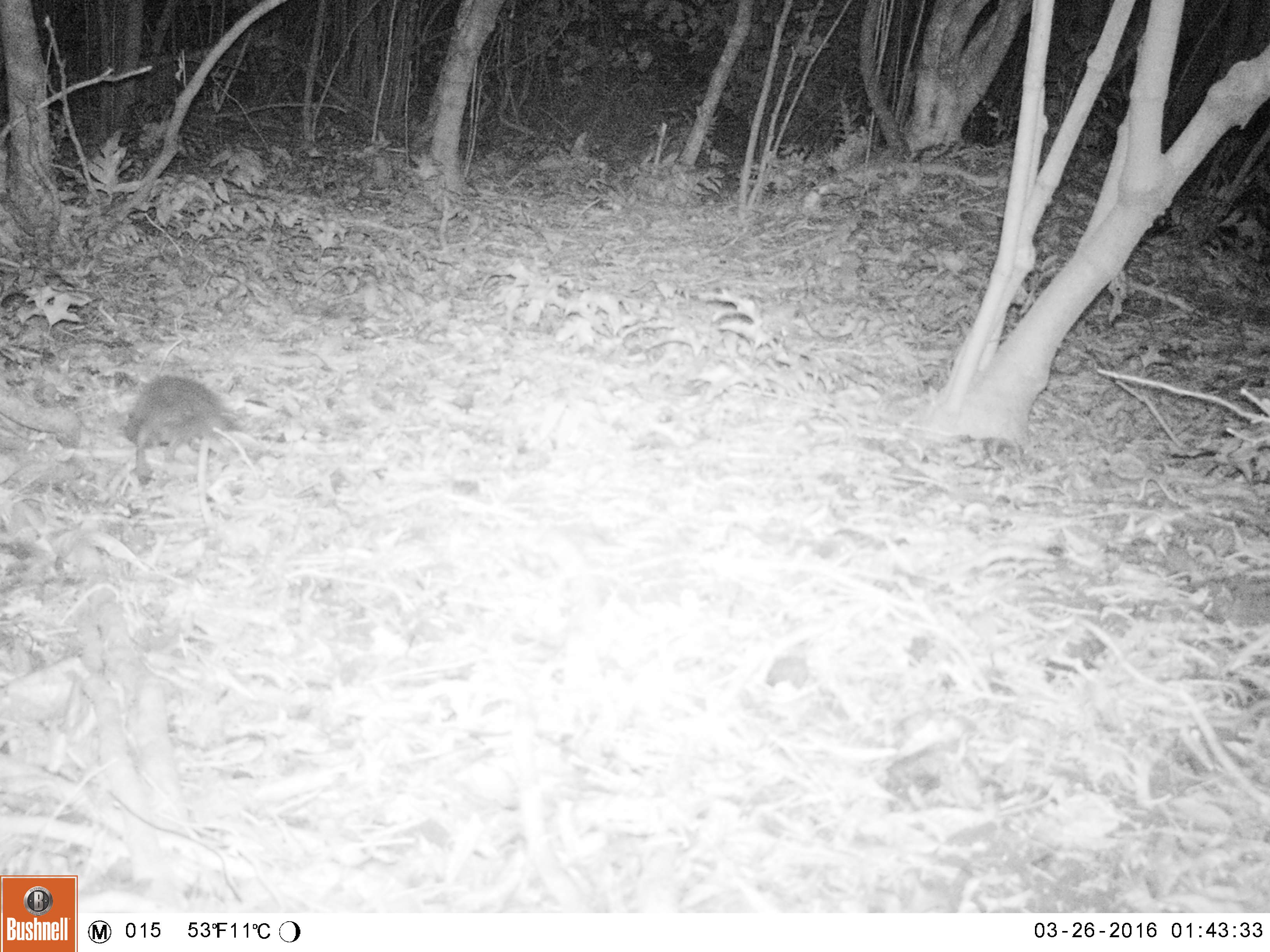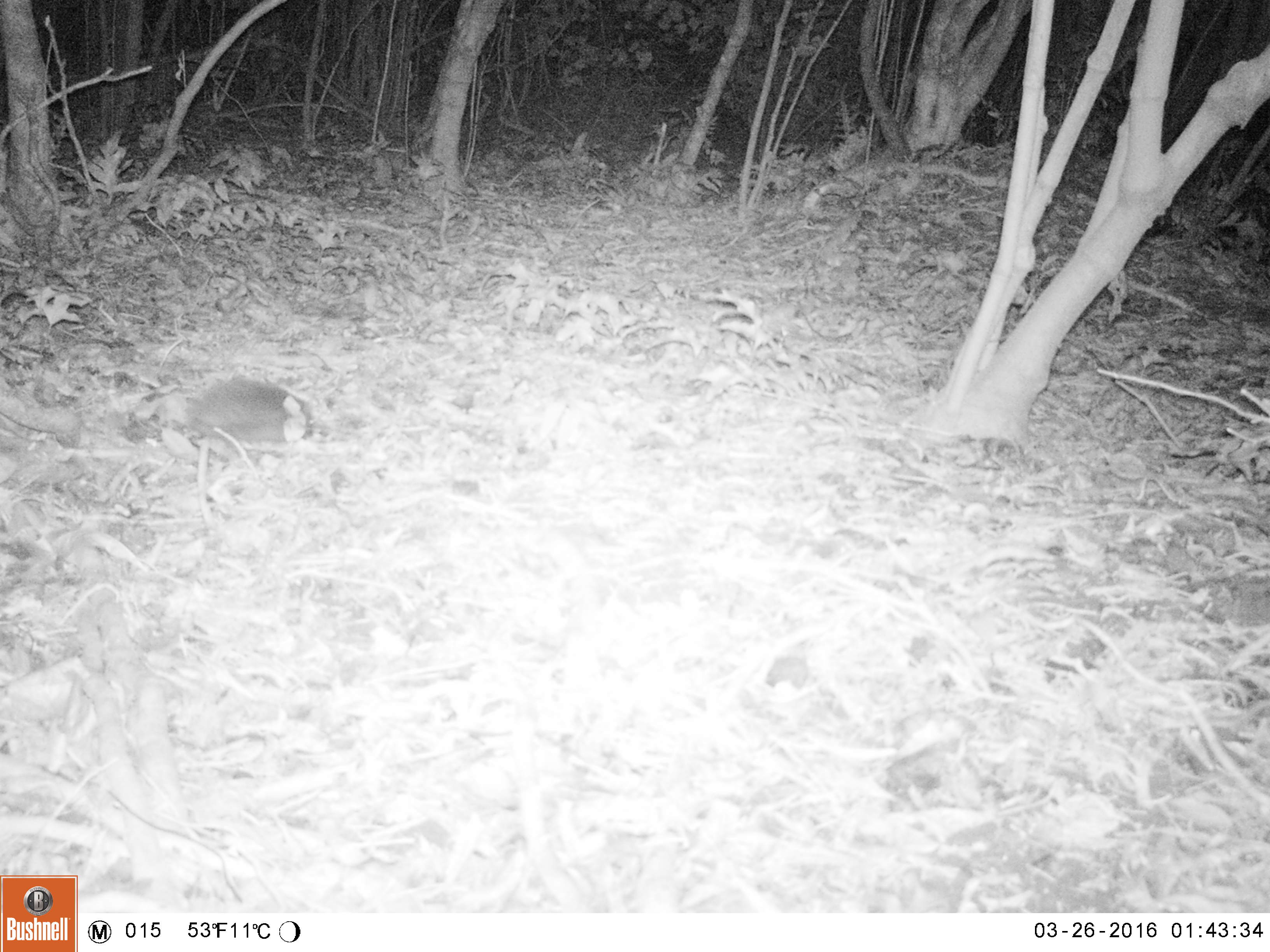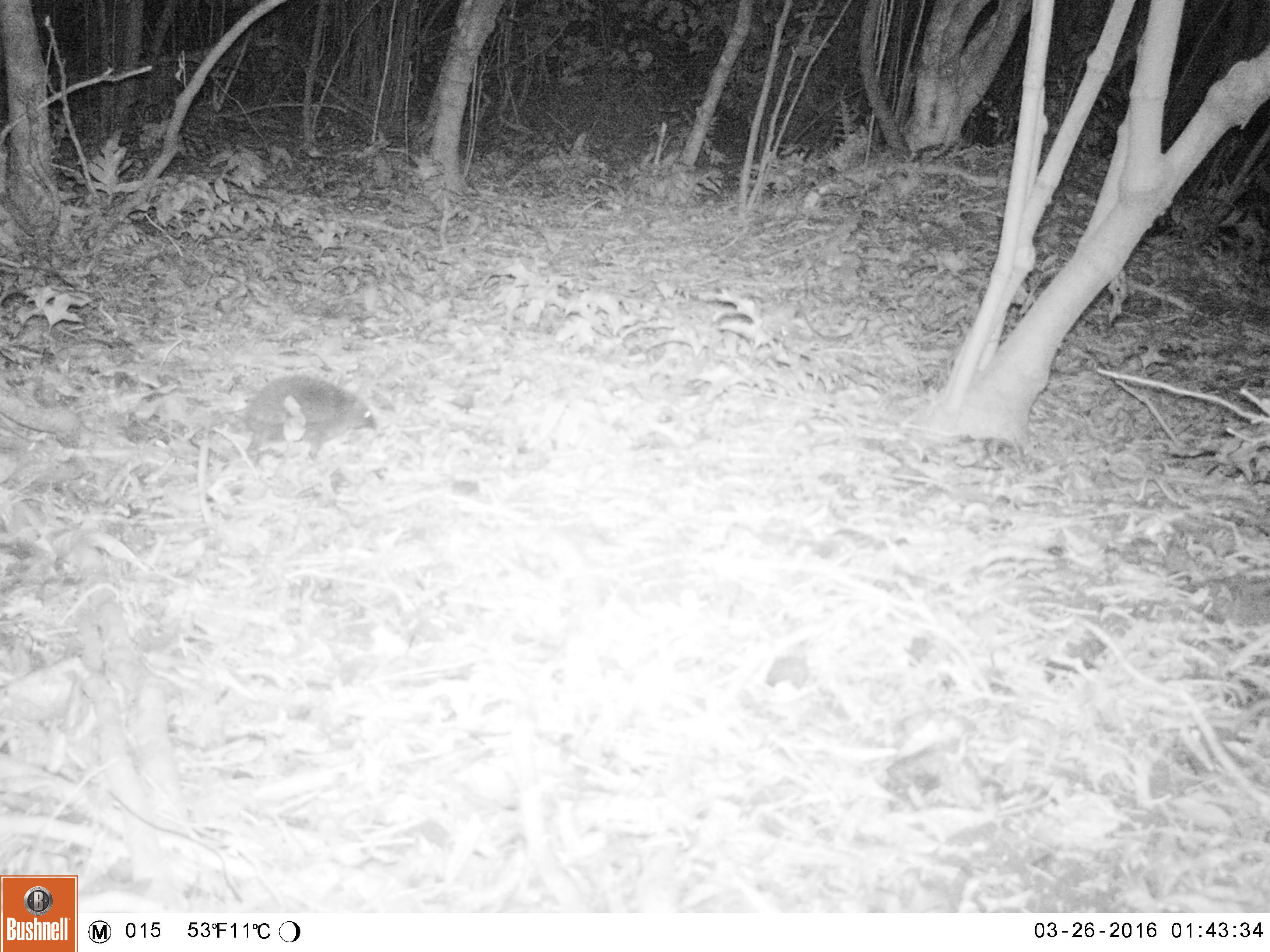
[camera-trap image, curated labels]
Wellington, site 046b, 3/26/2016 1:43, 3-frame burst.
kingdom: Animalia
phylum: Chordata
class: Mammalia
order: Eulipotyphla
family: Erinaceidae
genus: Erinaceus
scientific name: Erinaceus europaeus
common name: hedgehog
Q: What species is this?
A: Hedgehog (Erinaceus europaeus).